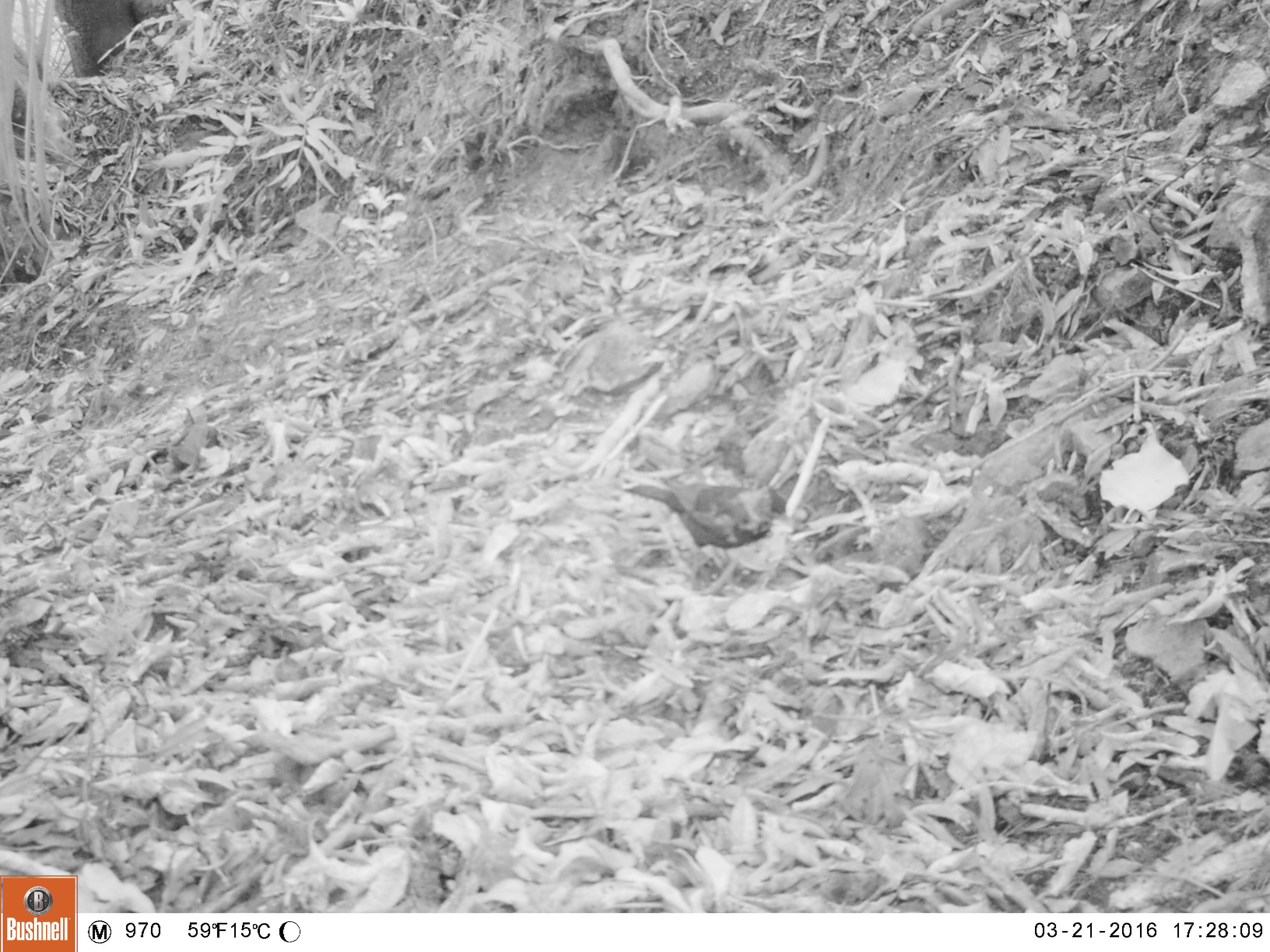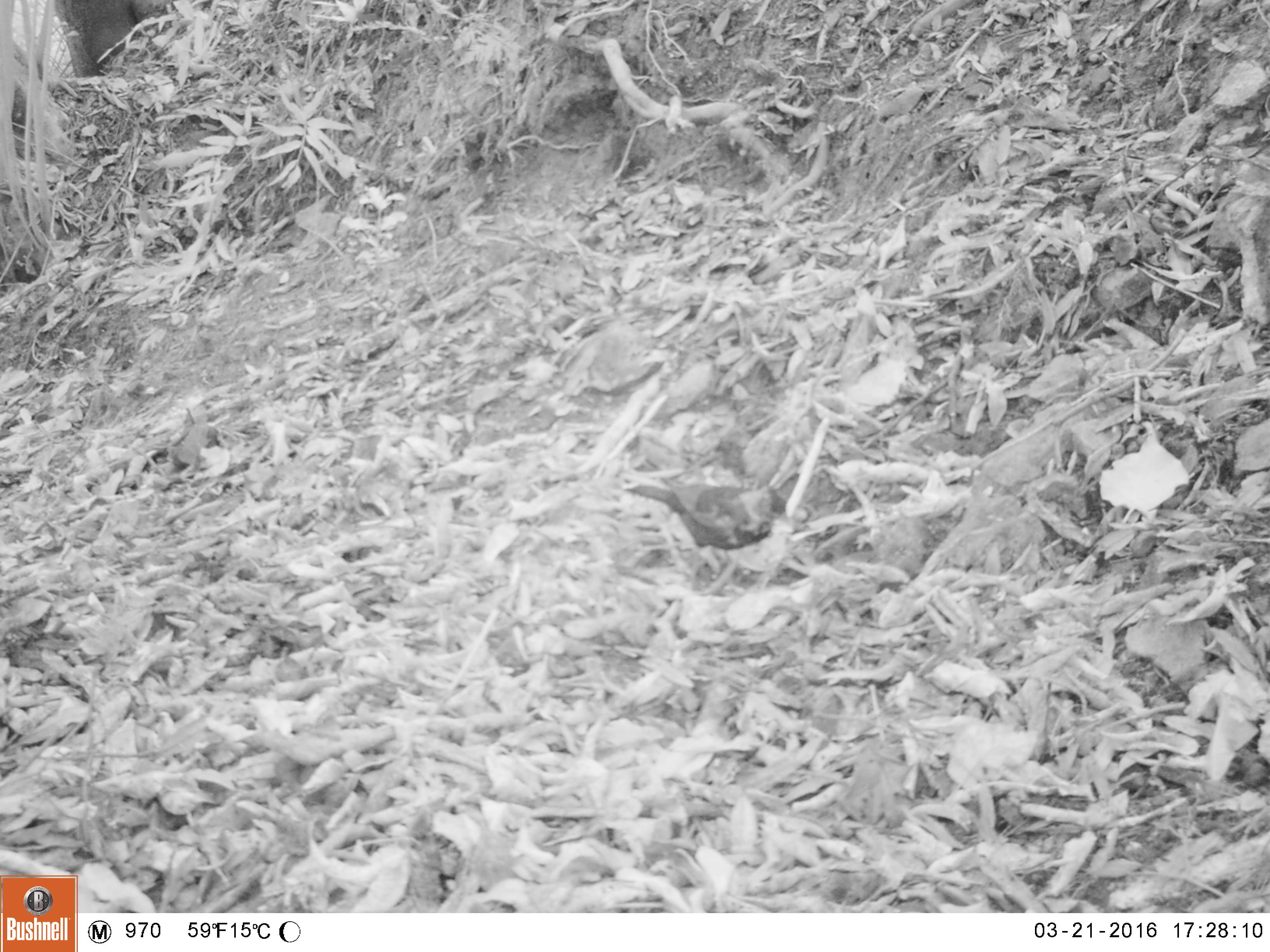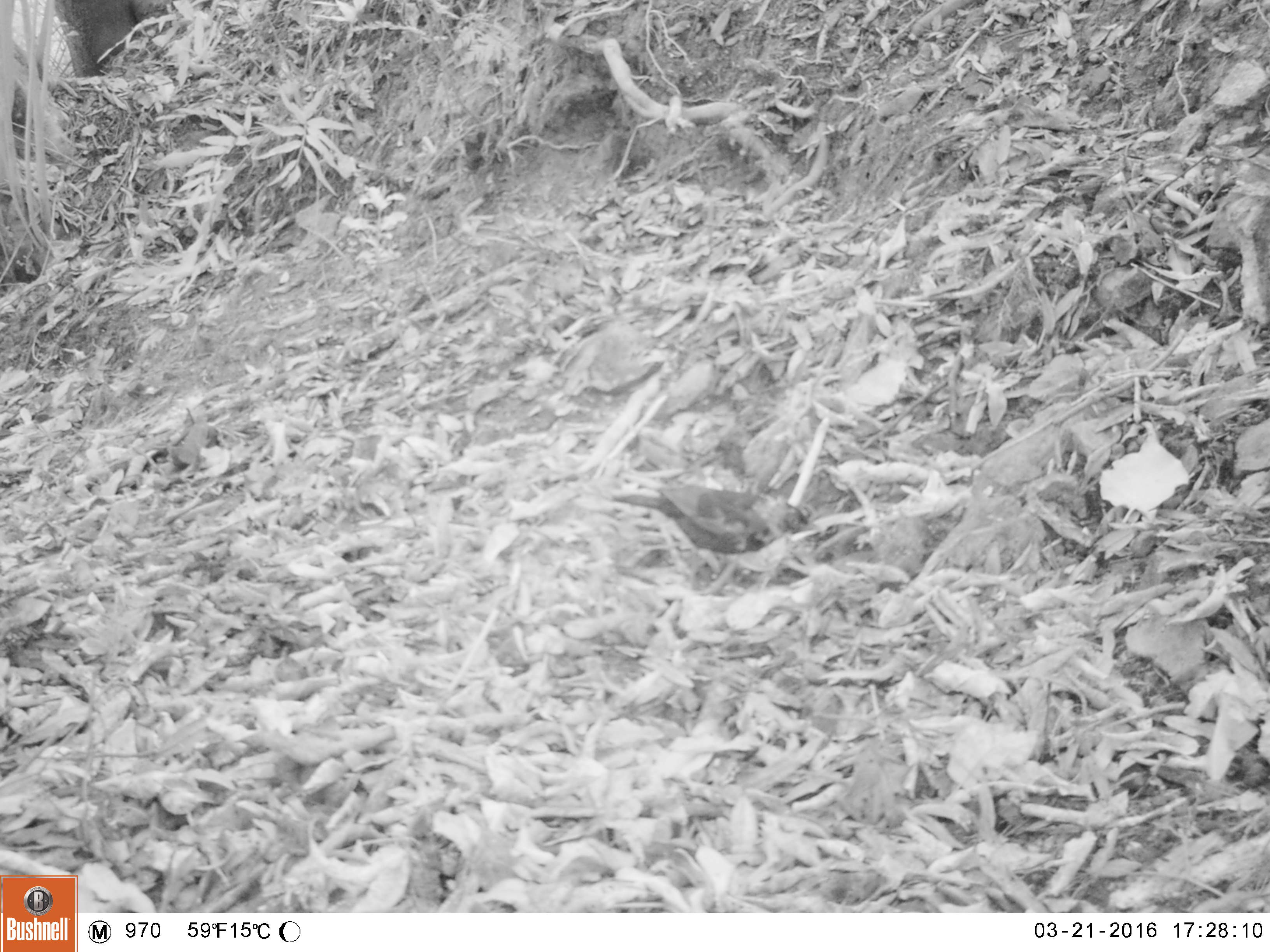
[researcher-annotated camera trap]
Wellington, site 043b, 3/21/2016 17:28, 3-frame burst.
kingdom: Animalia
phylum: Chordata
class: Aves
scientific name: Aves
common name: bird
Bird (Aves).